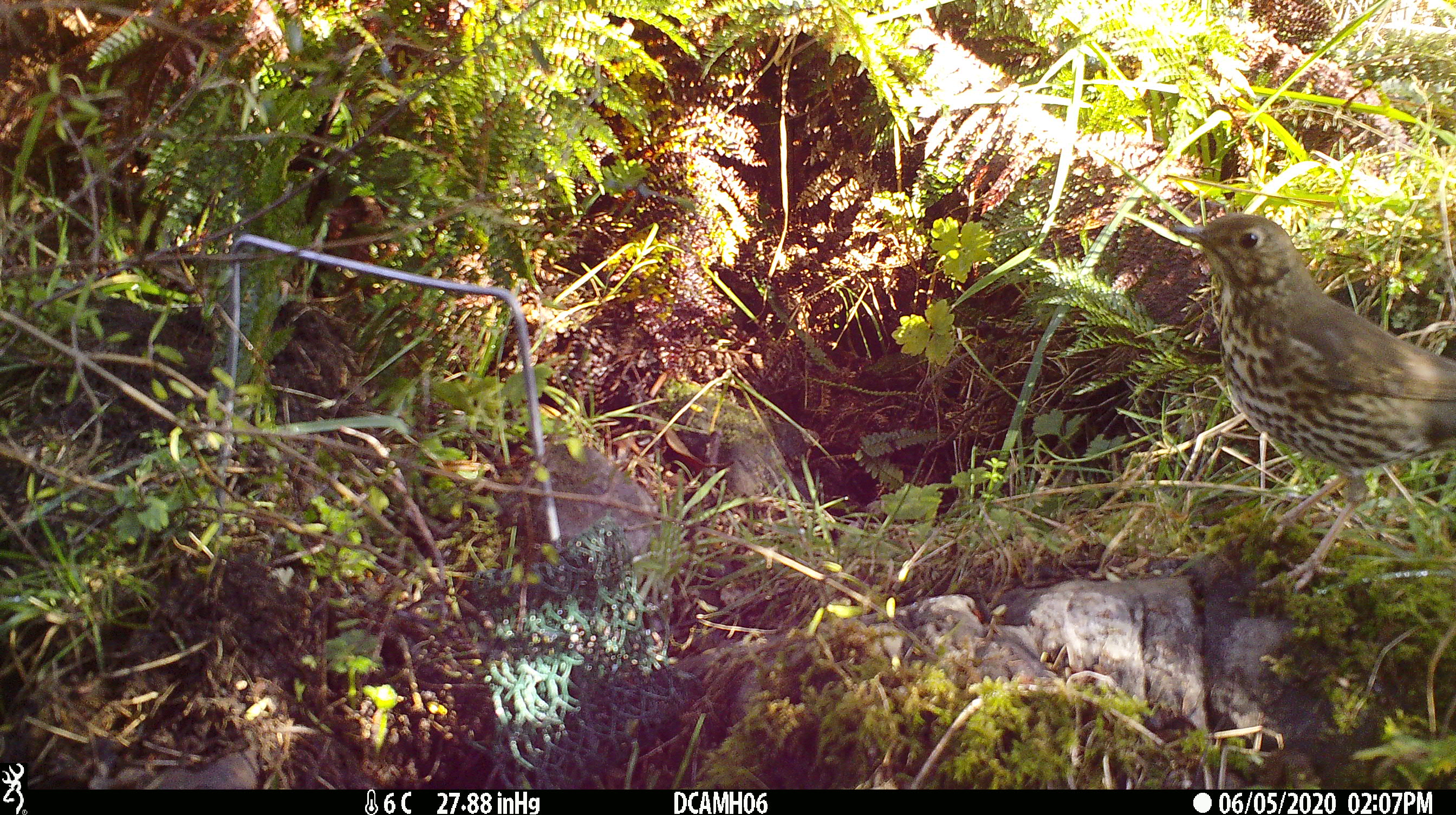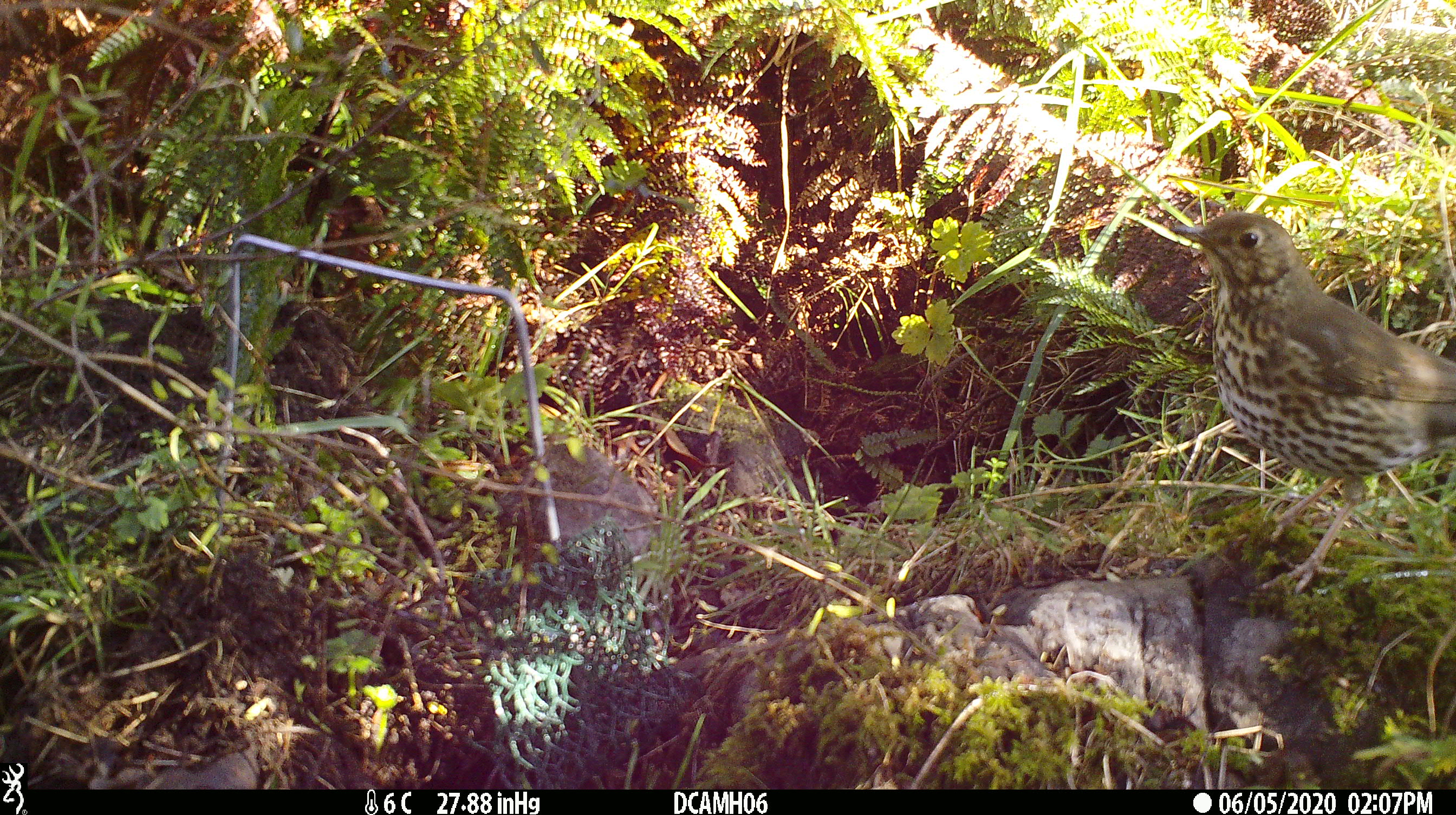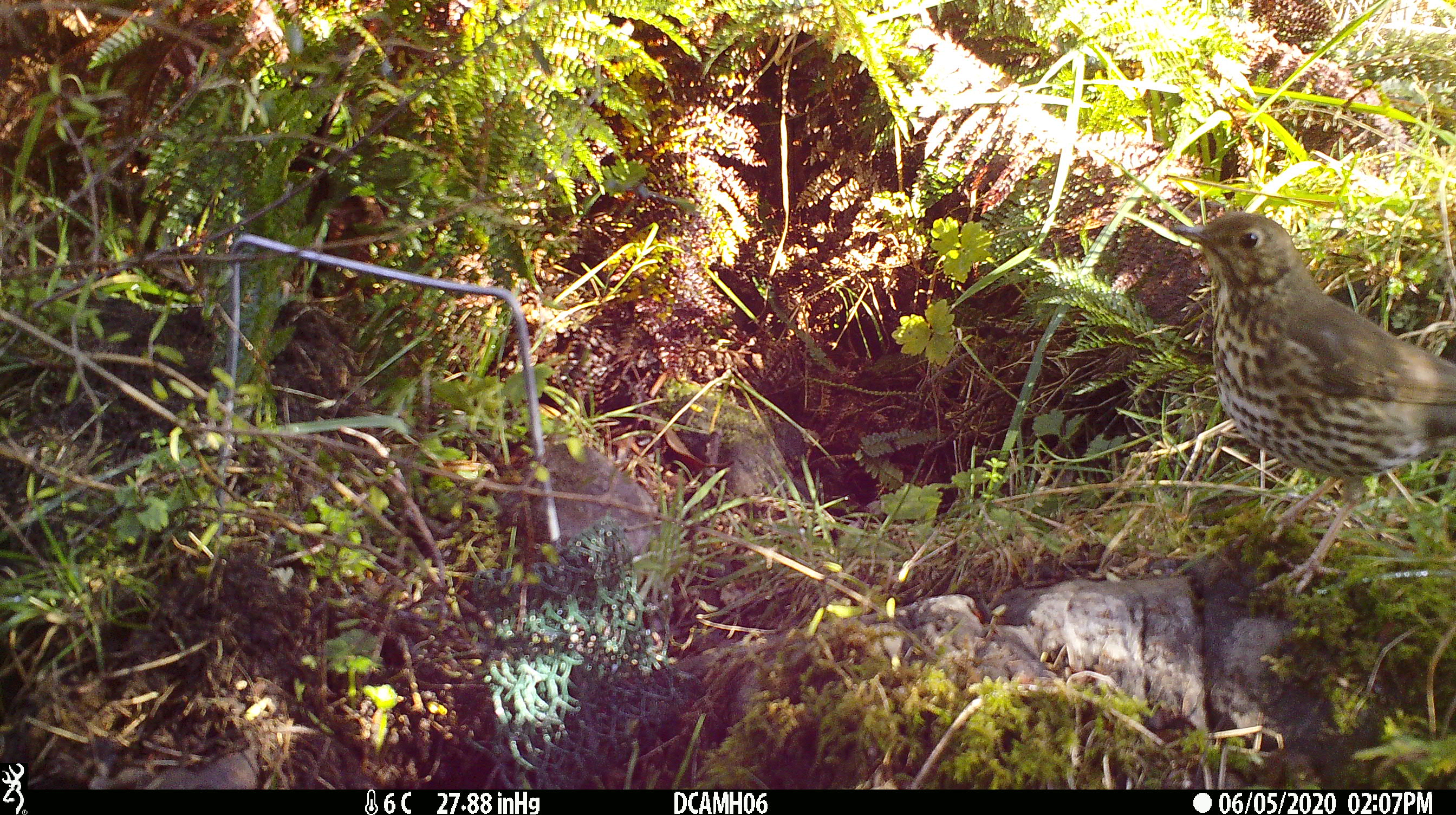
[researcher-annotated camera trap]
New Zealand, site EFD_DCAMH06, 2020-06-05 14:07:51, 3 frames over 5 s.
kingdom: Animalia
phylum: Chordata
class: Aves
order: Passeriformes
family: Turdidae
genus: Turdus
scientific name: Turdus philomelos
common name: song thrush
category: thrush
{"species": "thrush (song thrush) (Turdus philomelos)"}